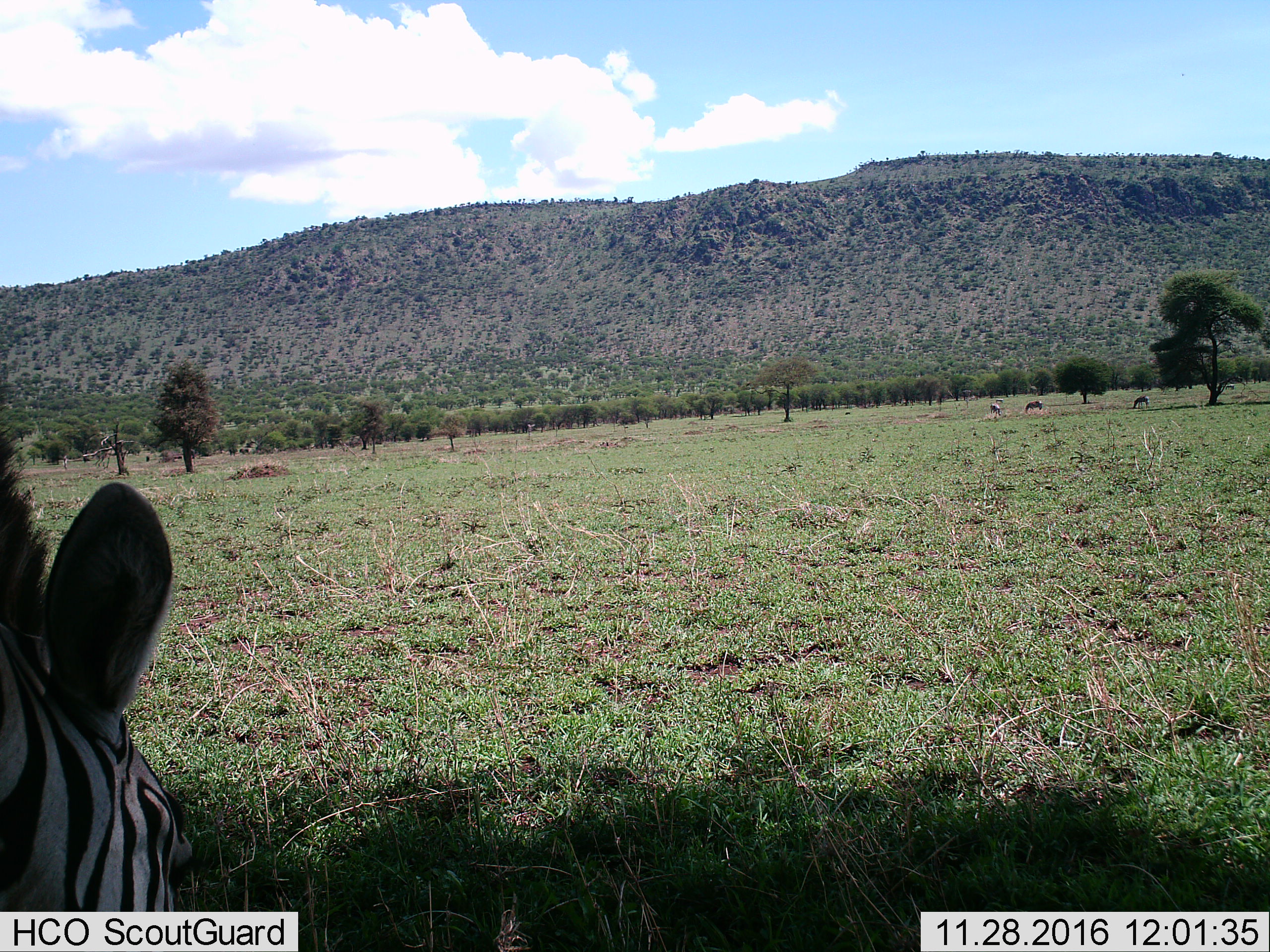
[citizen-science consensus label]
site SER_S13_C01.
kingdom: Animalia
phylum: Chordata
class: Mammalia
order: Perissodactyla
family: Equidae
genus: Equus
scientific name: Equus quagga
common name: plains zebra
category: zebraplains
Zebraplains (plains zebra) (Equus quagga), count 4. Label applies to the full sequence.